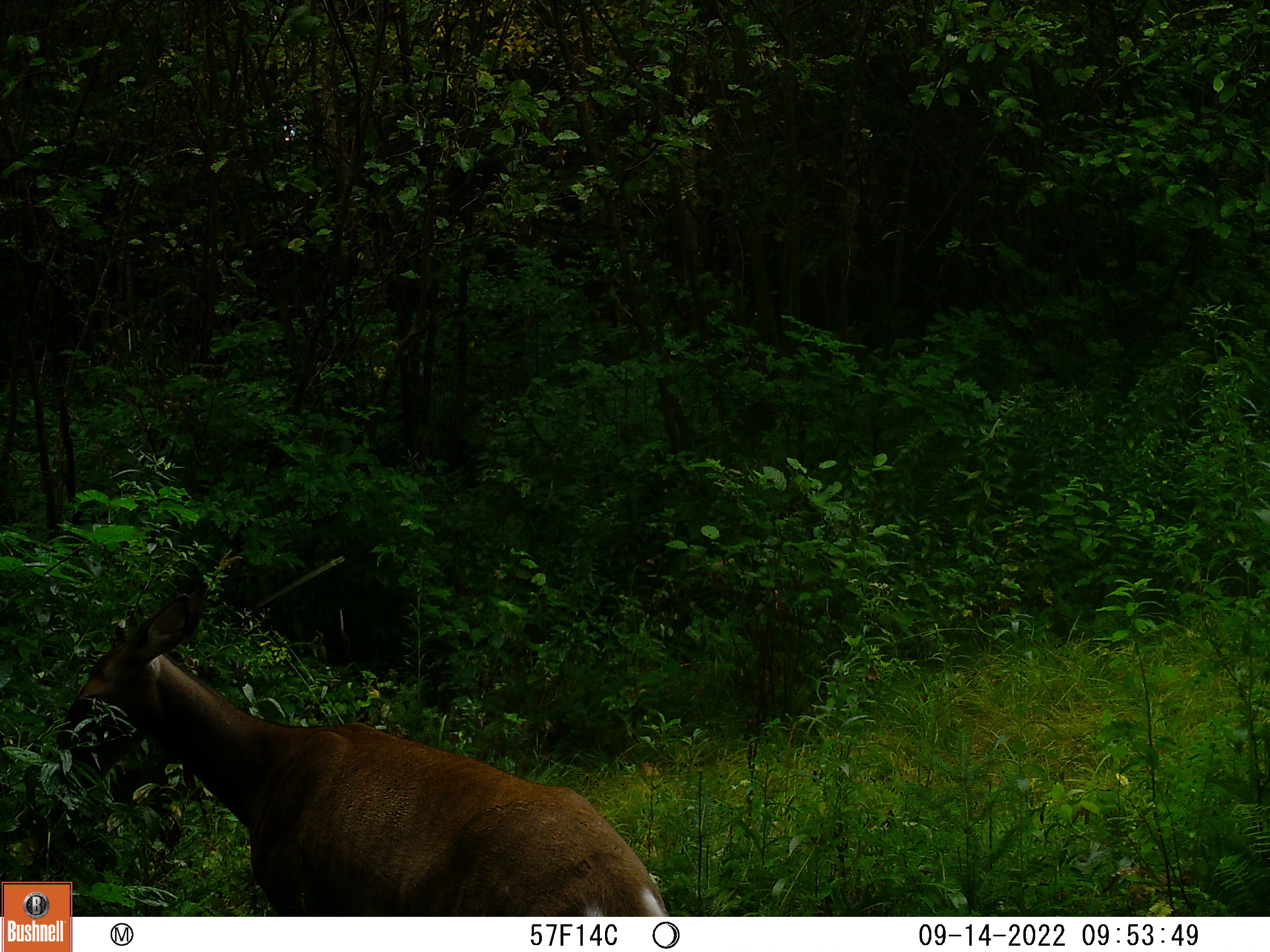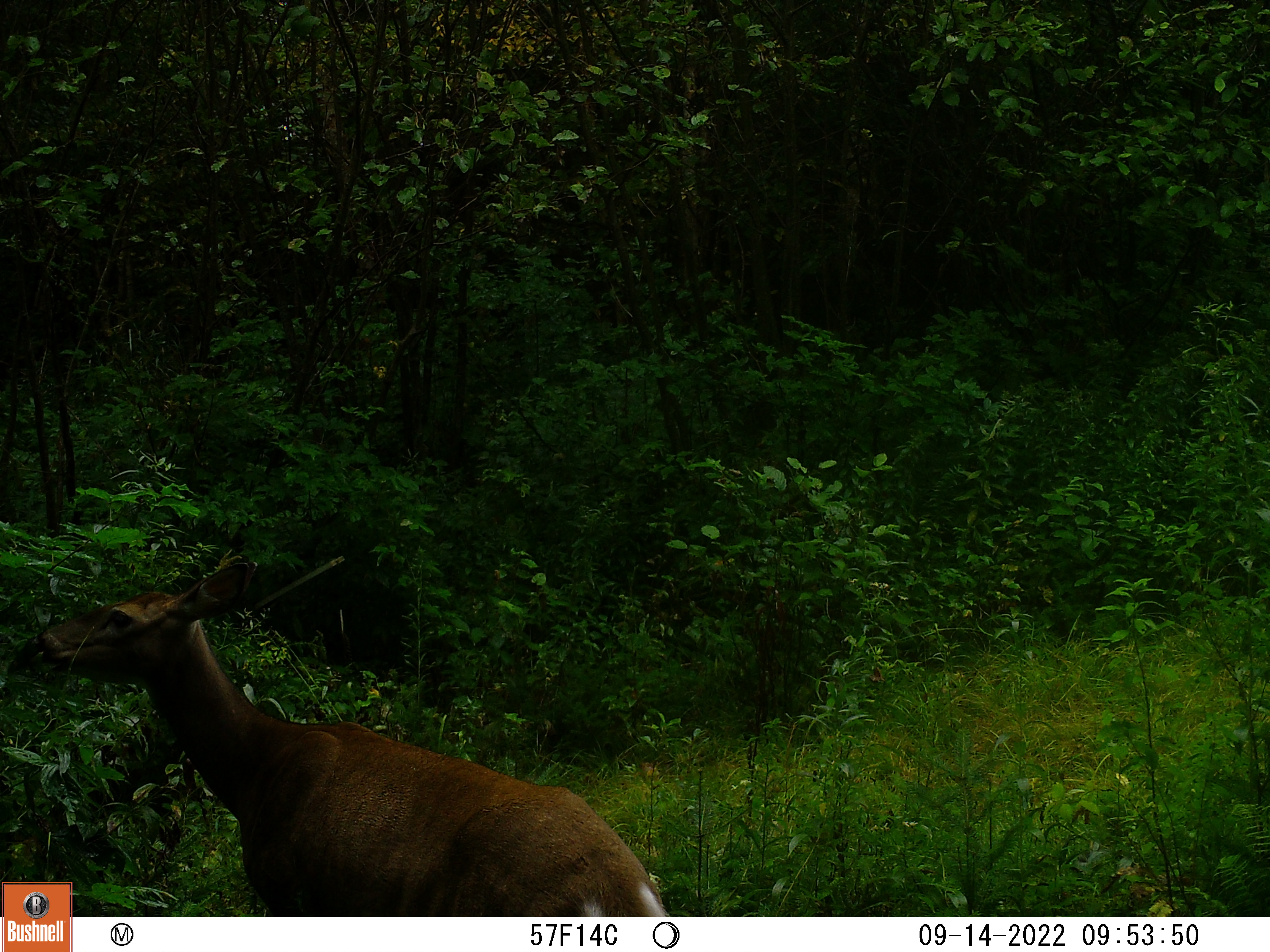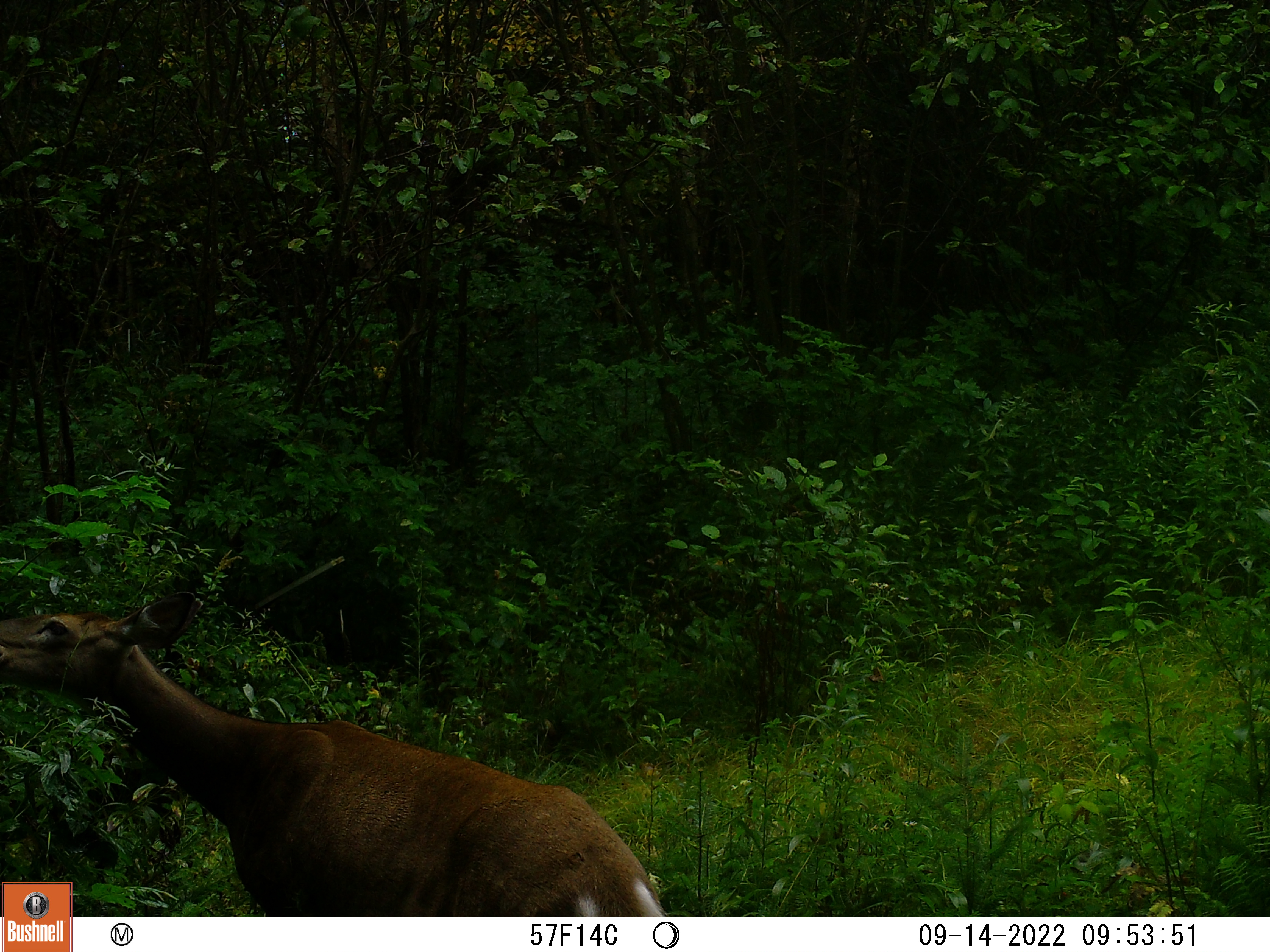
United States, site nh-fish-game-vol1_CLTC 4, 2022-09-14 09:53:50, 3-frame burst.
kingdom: Animalia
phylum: Chordata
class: Mammalia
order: Artiodactyla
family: Cervidae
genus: Odocoileus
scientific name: Odocoileus virginianus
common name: white-tailed deer